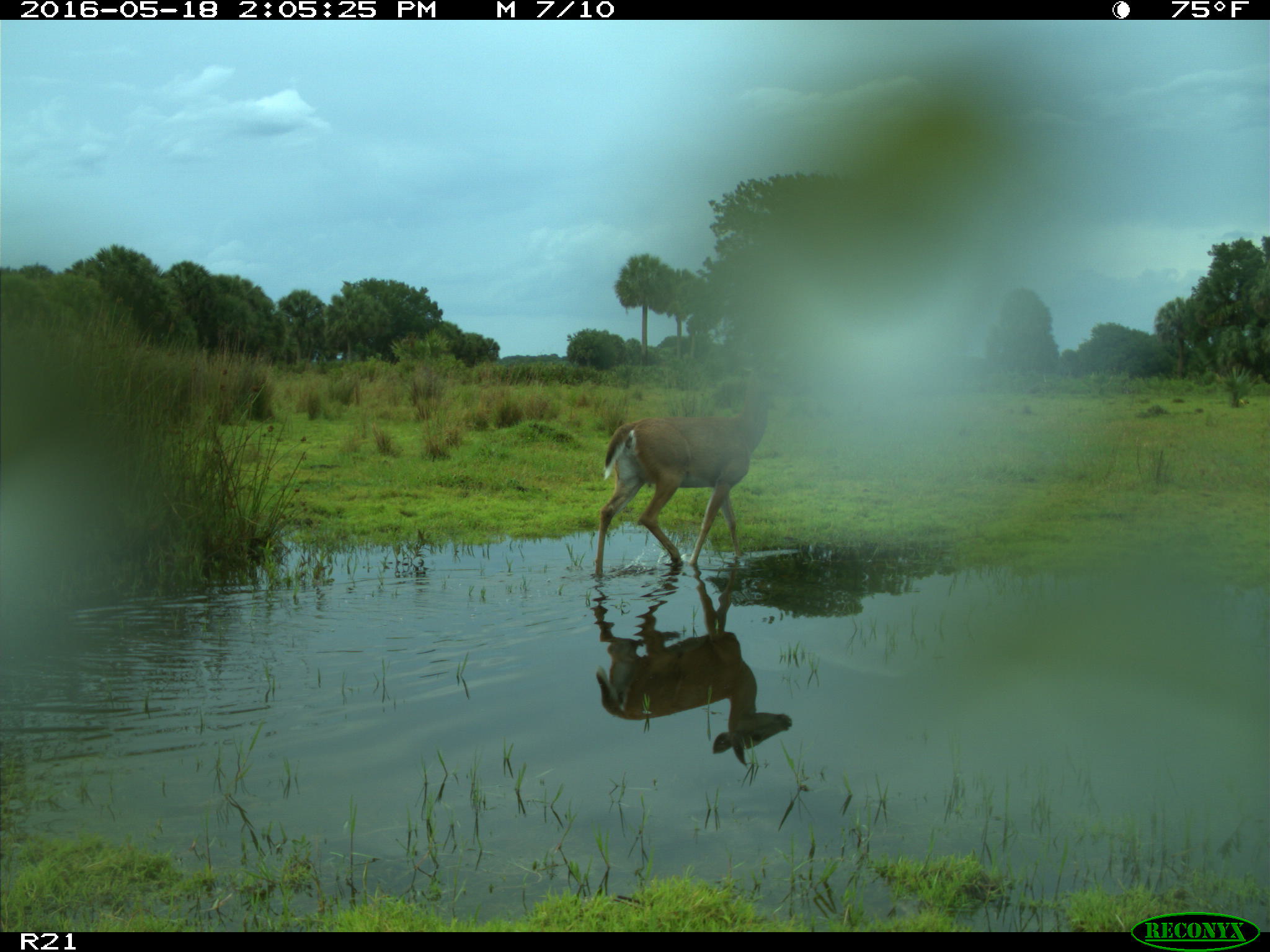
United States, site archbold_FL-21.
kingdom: Animalia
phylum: Chordata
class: Mammalia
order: Artiodactyla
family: Cervidae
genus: Odocoileus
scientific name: Odocoileus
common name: deer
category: unidentified deer